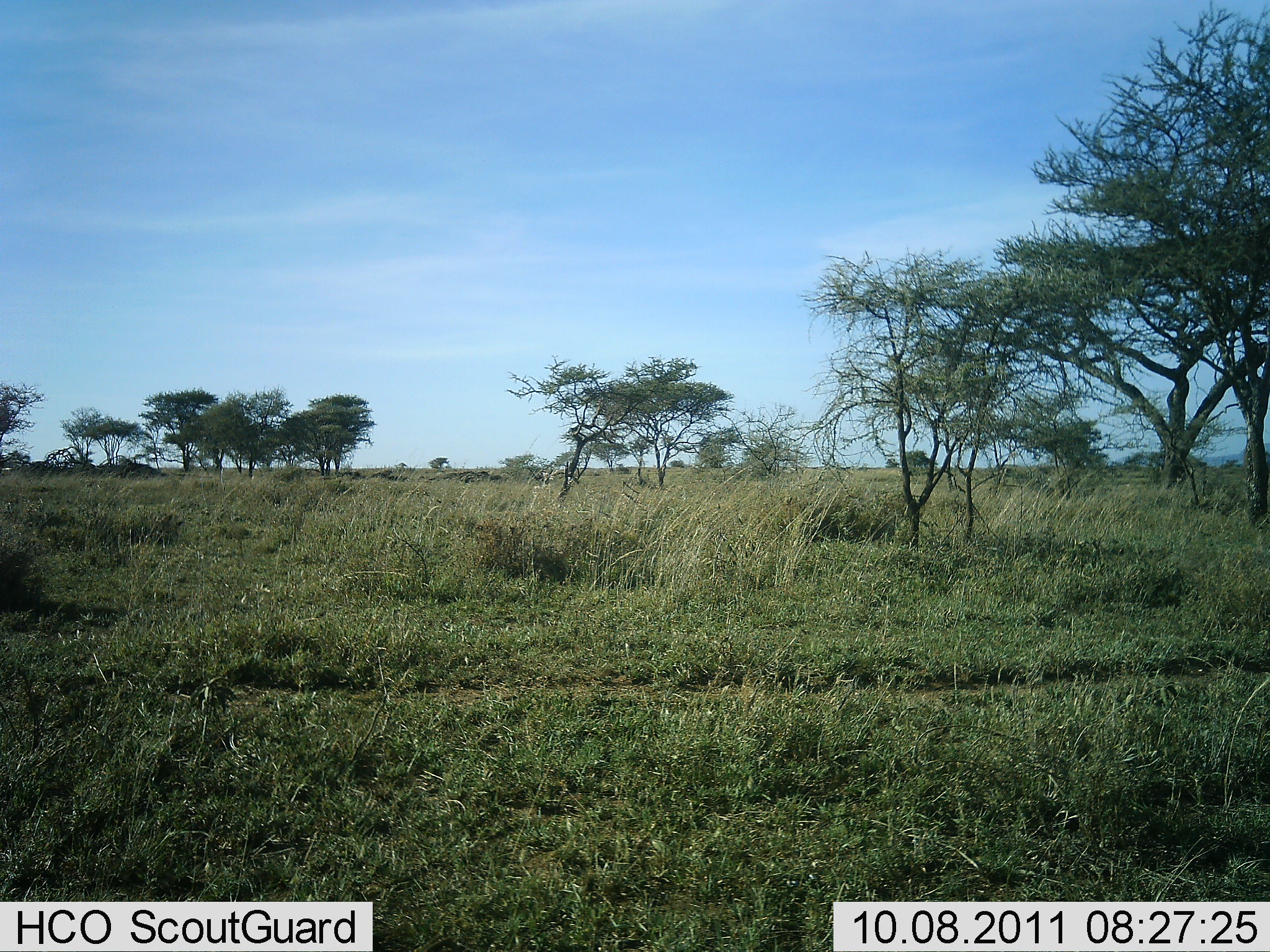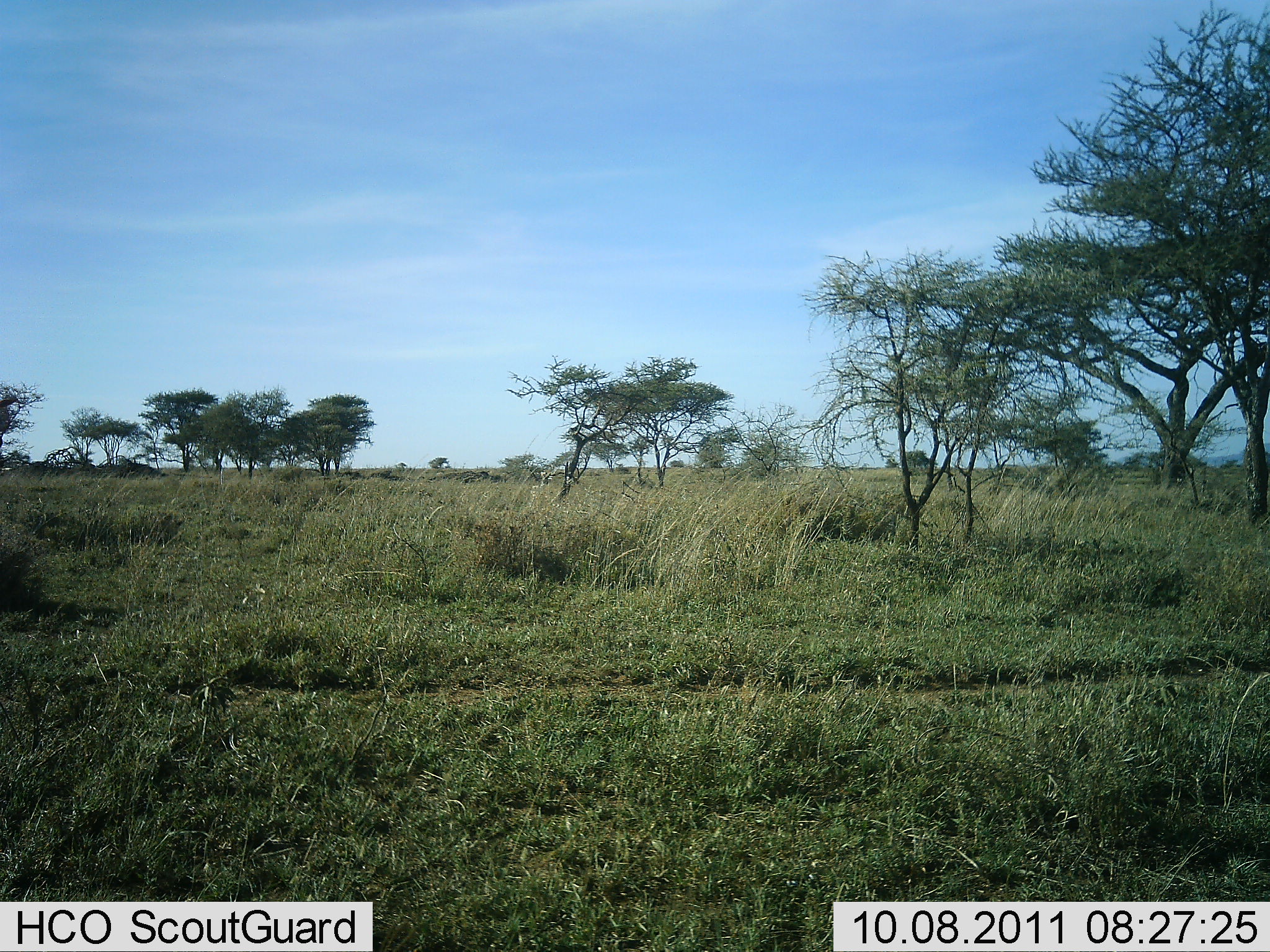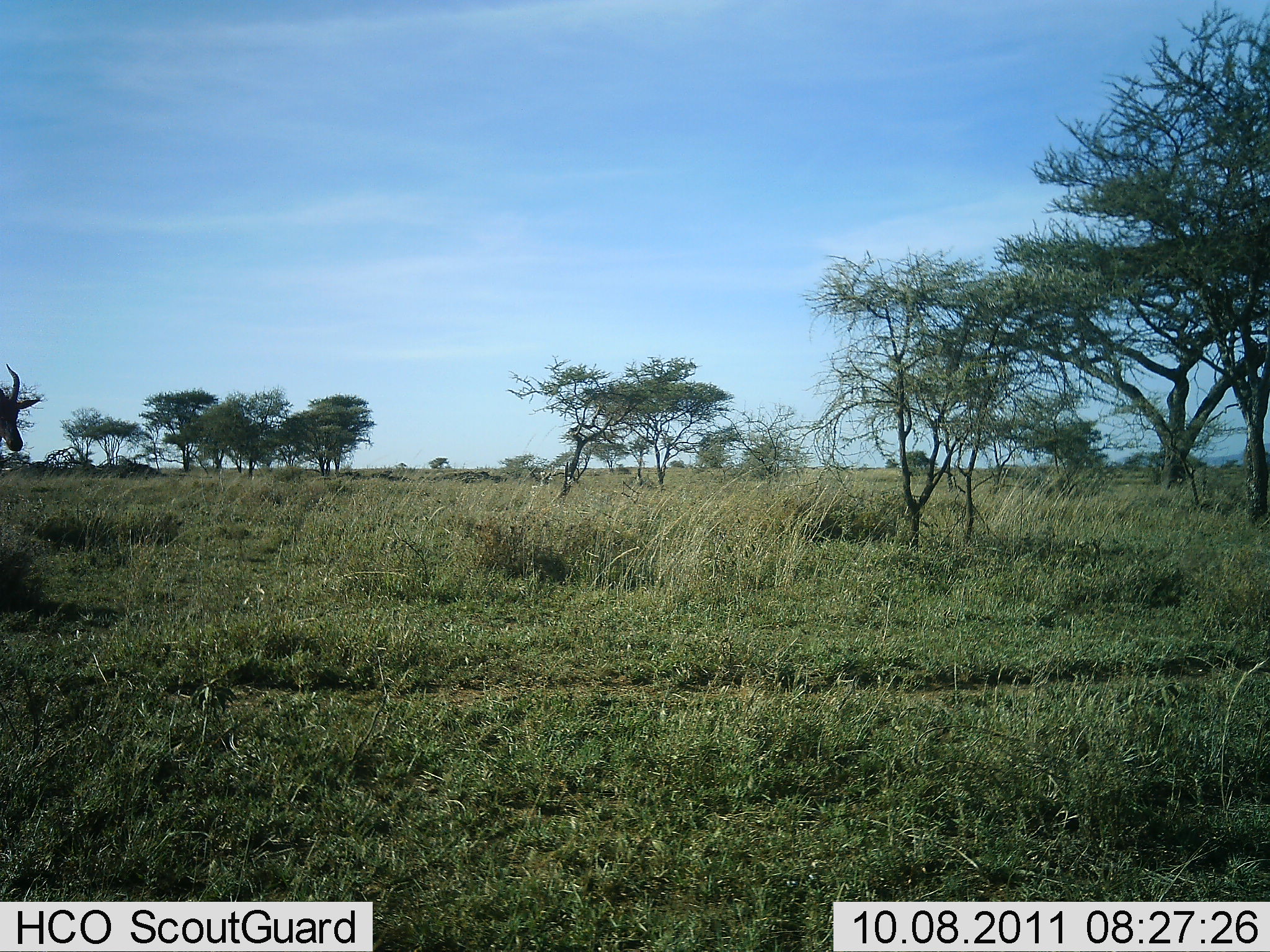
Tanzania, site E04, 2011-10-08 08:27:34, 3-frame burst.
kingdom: Animalia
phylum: Chordata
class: Mammalia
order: Artiodactyla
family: Bovidae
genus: Alcelaphus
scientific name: Alcelaphus buselaphus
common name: hartebeest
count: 1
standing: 15%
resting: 0%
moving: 85%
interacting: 0%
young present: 0%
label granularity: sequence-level